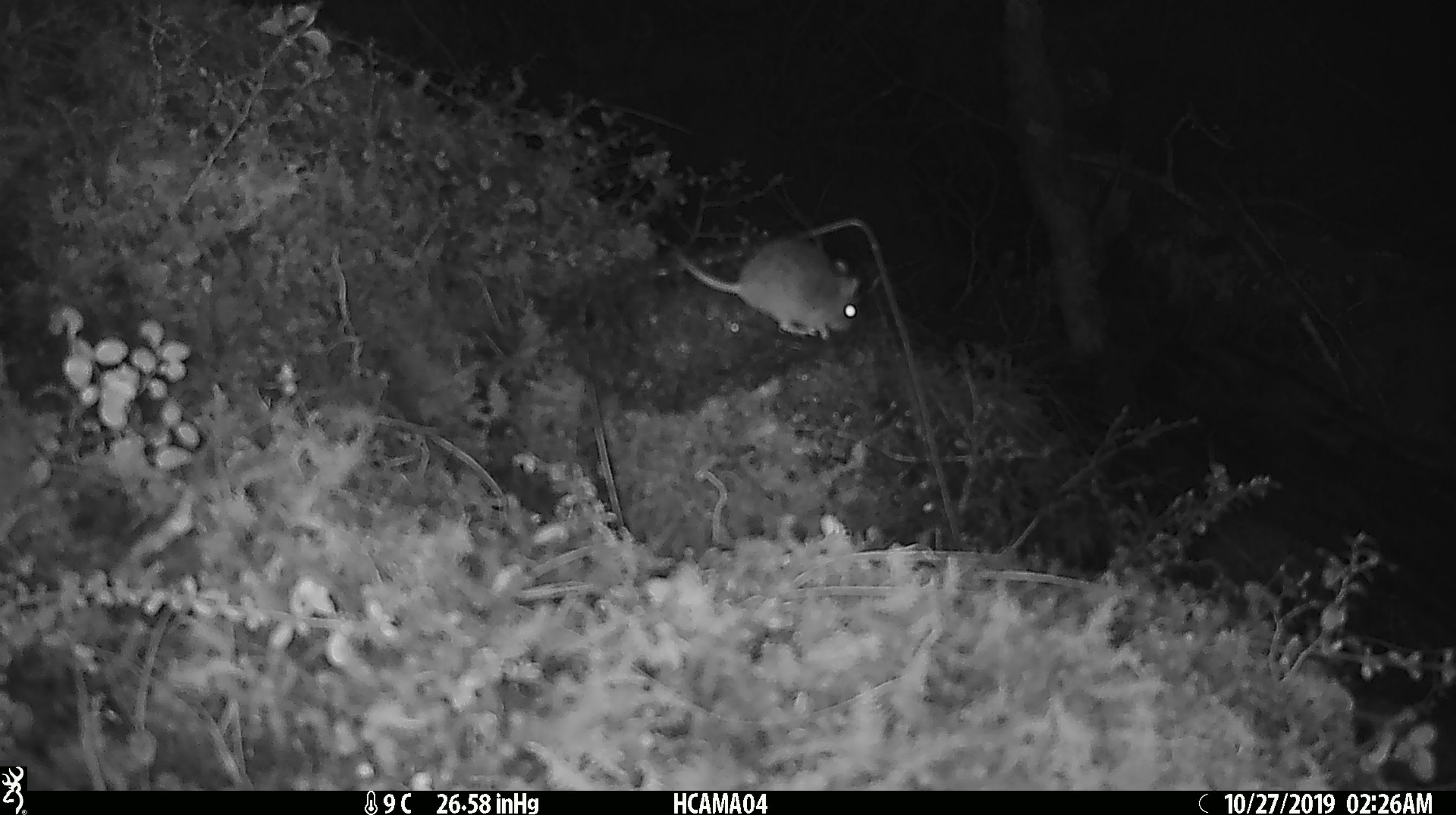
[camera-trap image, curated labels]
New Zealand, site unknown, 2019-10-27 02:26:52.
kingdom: Animalia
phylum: Chordata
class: Mammalia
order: Rodentia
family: Muridae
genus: Mus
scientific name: Mus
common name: mouse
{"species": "mouse (Mus)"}